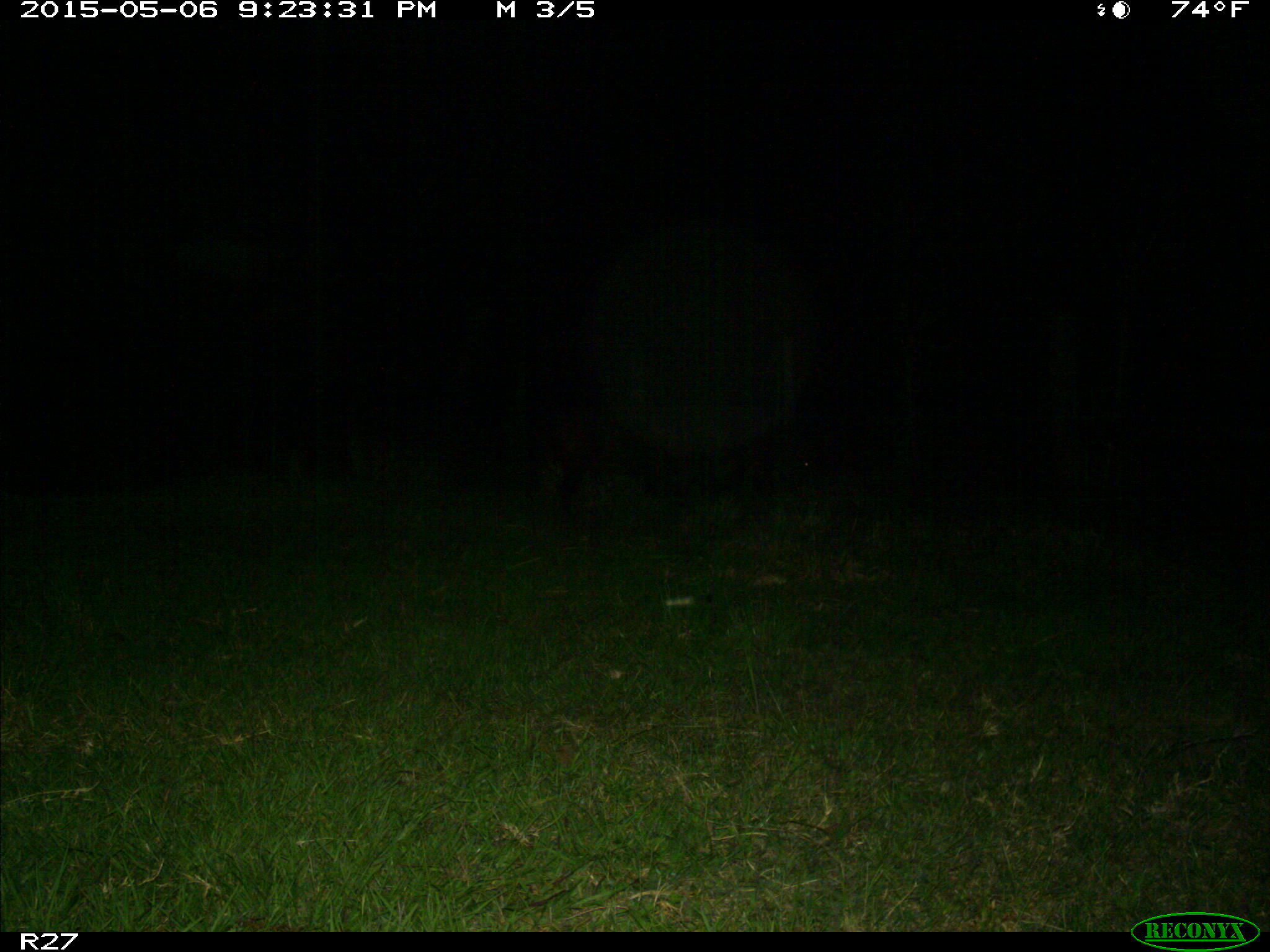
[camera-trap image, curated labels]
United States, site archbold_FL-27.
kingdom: Animalia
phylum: Chordata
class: Mammalia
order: Artiodactyla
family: Suidae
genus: Sus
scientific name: Sus scrofa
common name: wild boar